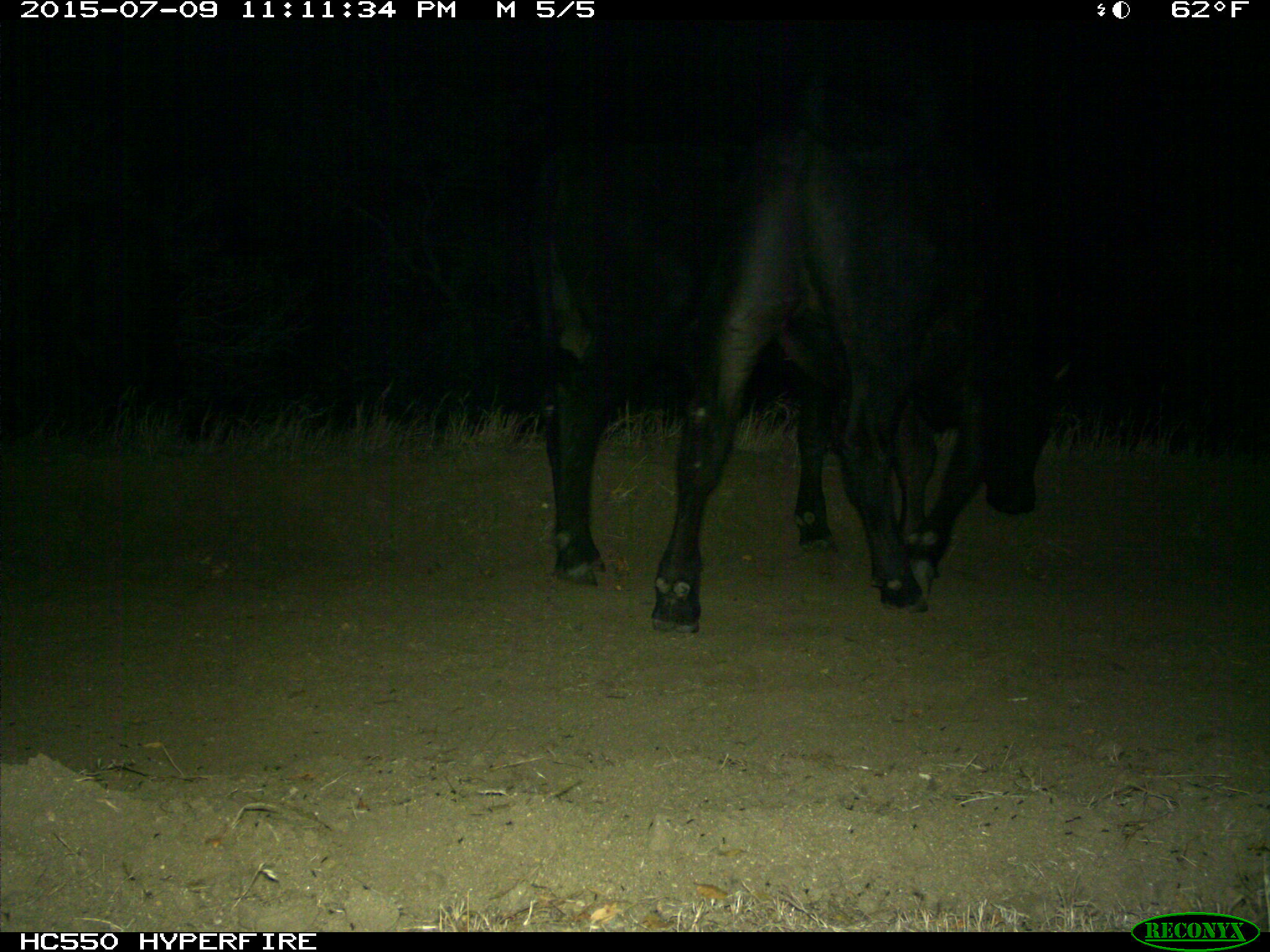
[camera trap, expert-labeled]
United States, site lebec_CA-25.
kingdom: Animalia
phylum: Chordata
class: Mammalia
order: Artiodactyla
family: Bovidae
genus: Bos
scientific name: Bos taurus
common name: domestic cow